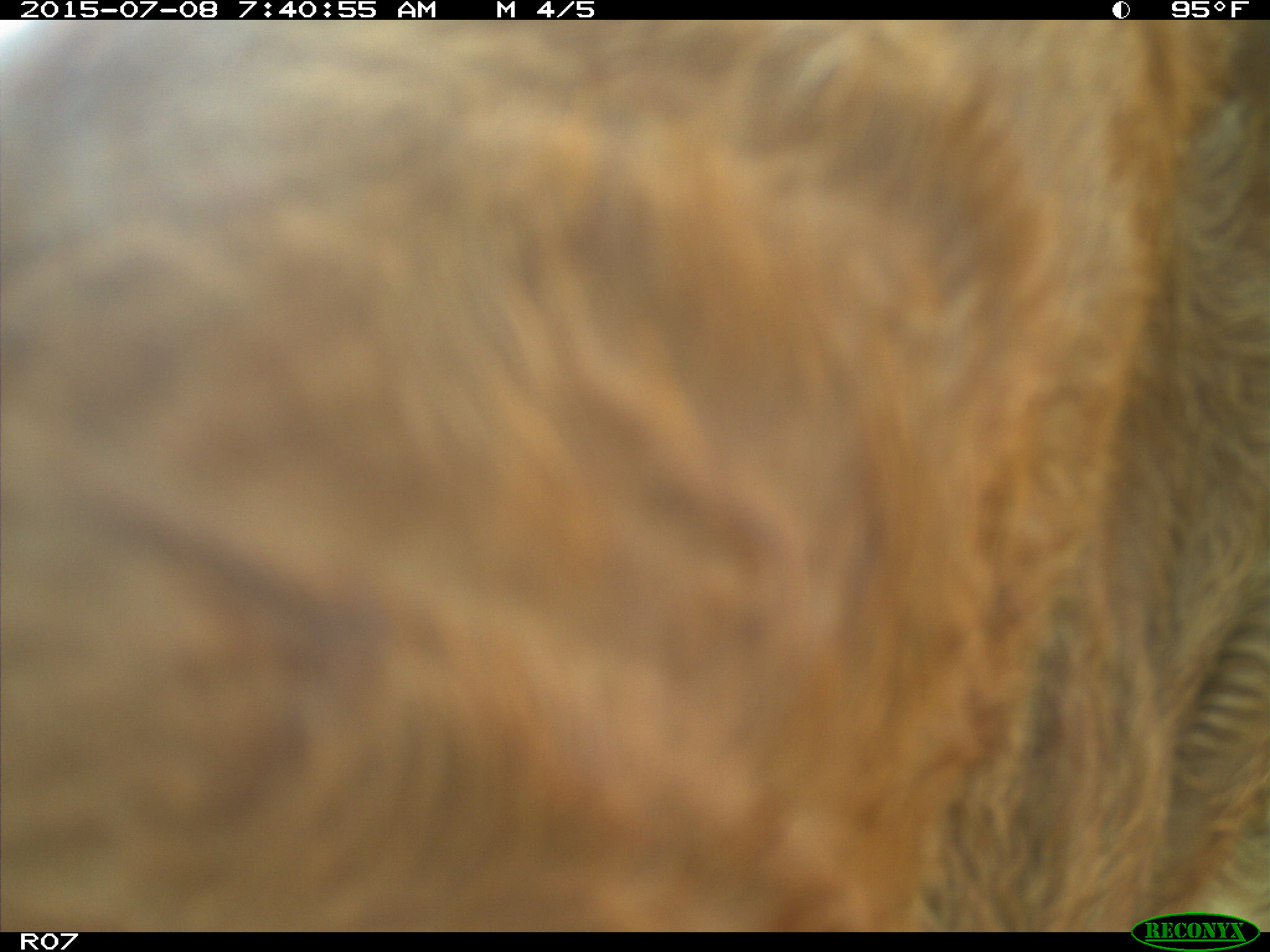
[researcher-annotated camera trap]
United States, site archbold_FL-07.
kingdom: Animalia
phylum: Chordata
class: Mammalia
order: Artiodactyla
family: Bovidae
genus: Bos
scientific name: Bos taurus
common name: domestic cow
Bos taurus (domestic cow).